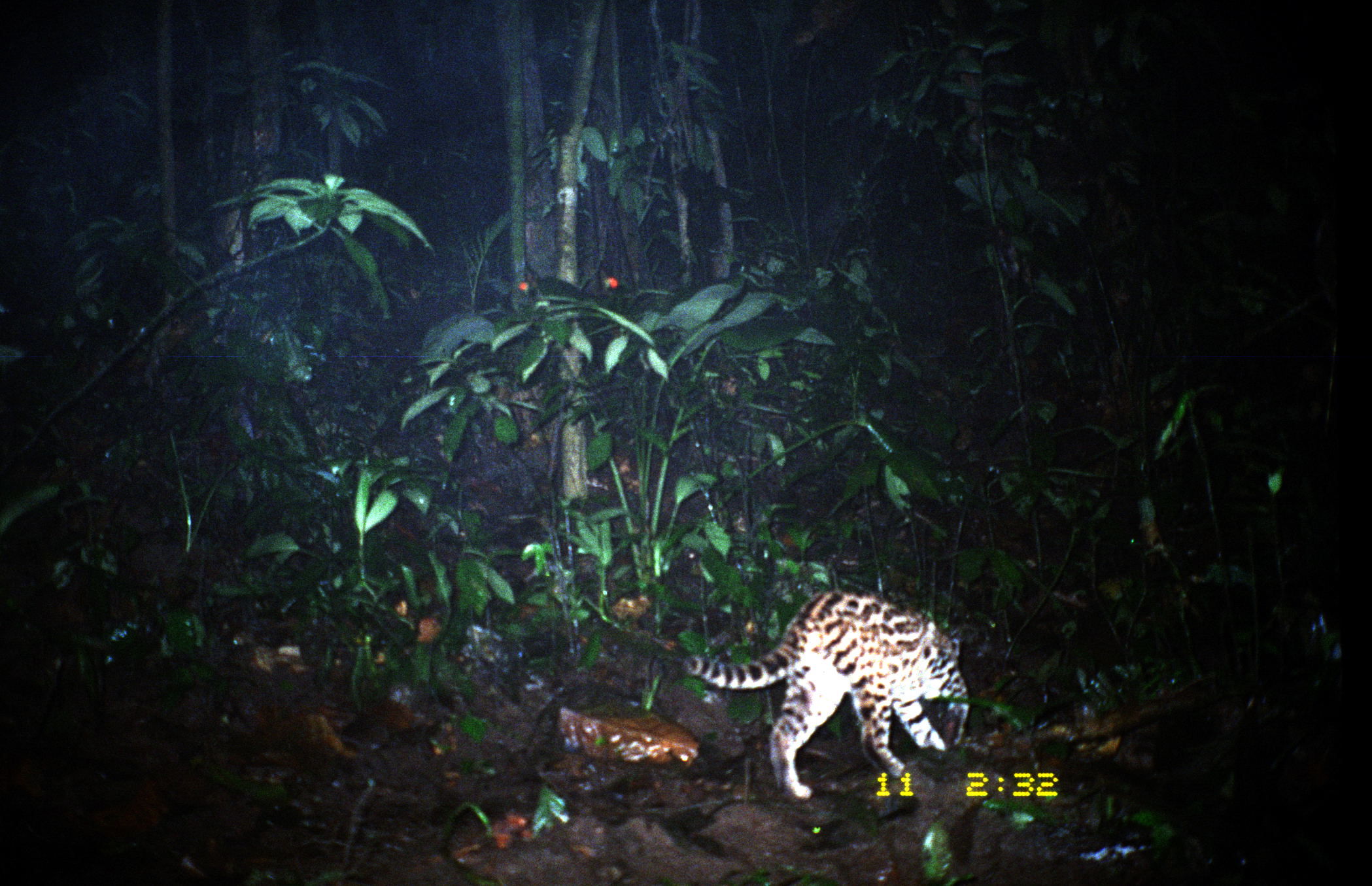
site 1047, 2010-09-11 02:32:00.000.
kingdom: Animalia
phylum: Chordata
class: Mammalia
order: Carnivora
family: Felidae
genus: Leopardus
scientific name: Leopardus pardalis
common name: ocelot